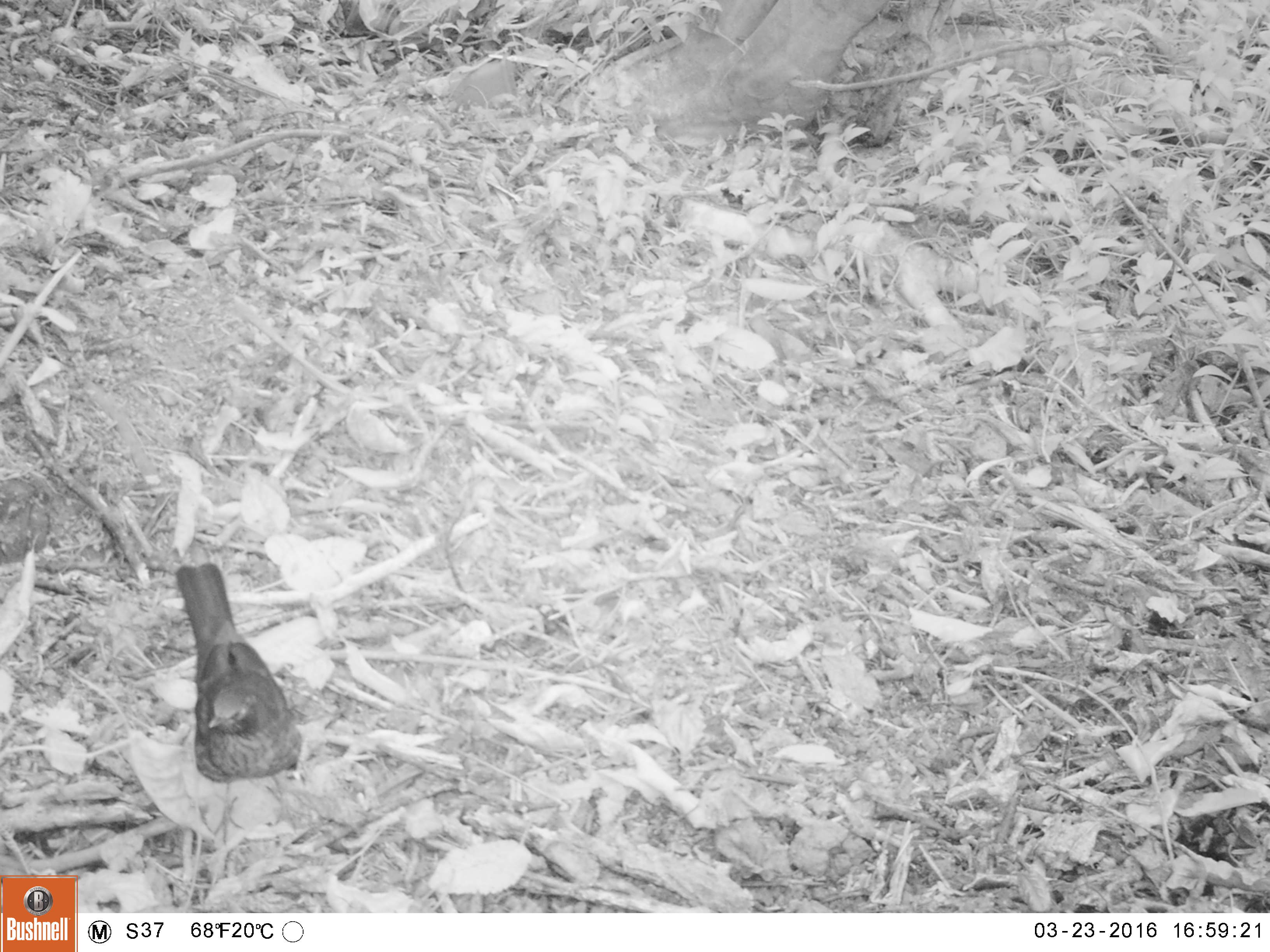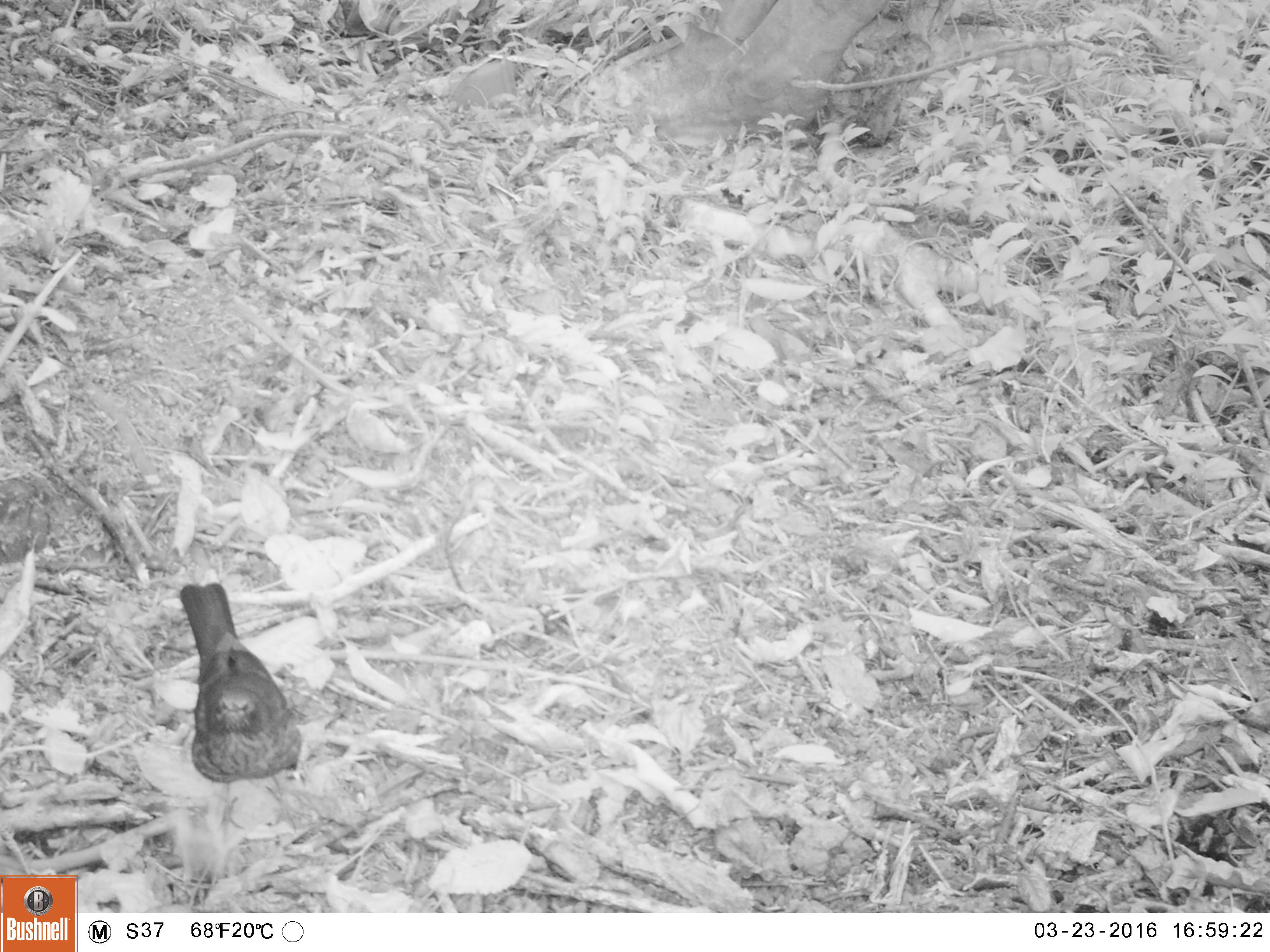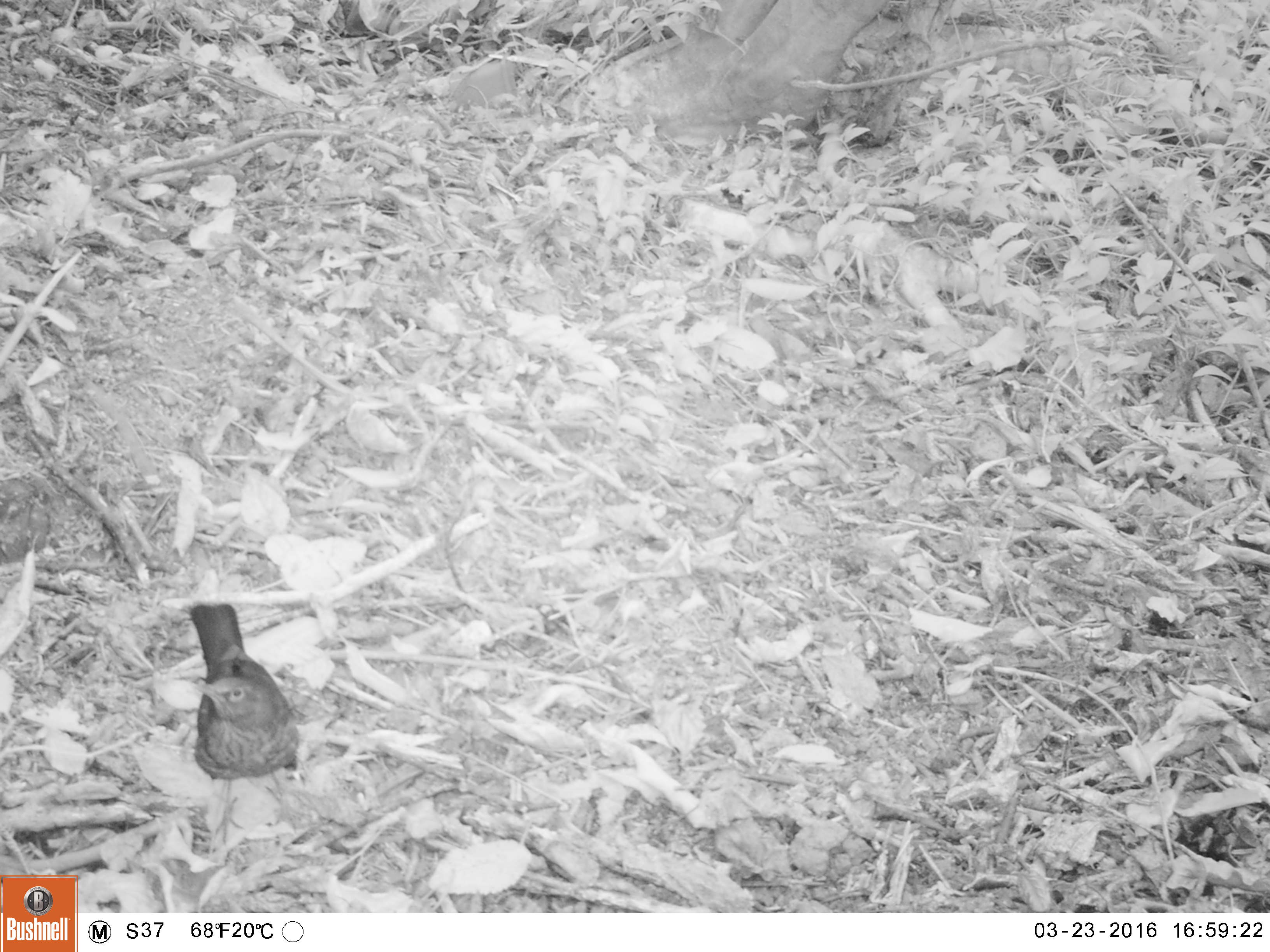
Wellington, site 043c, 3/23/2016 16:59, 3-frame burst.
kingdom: Animalia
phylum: Chordata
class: Aves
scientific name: Aves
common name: bird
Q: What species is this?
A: Bird (Aves).